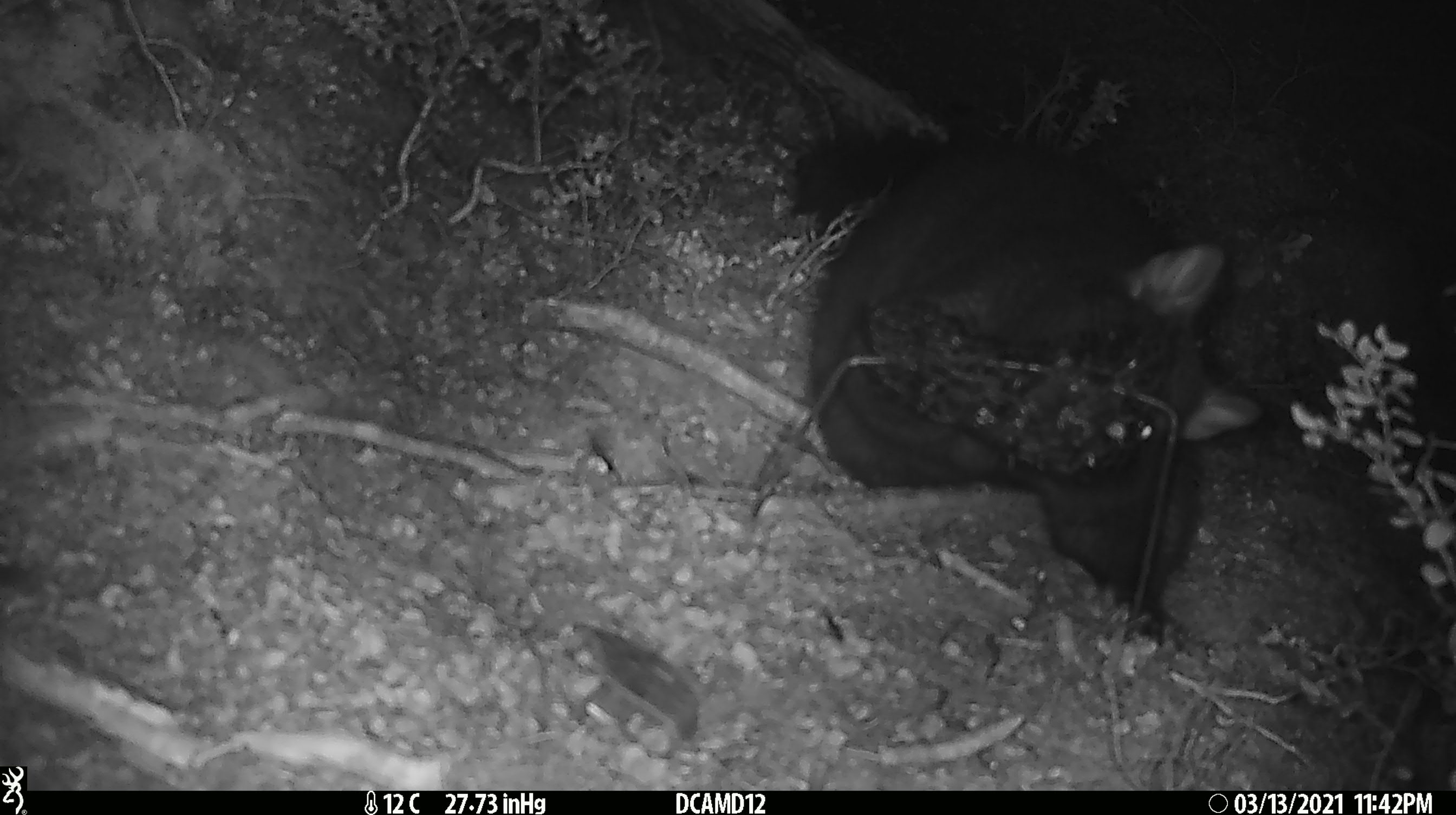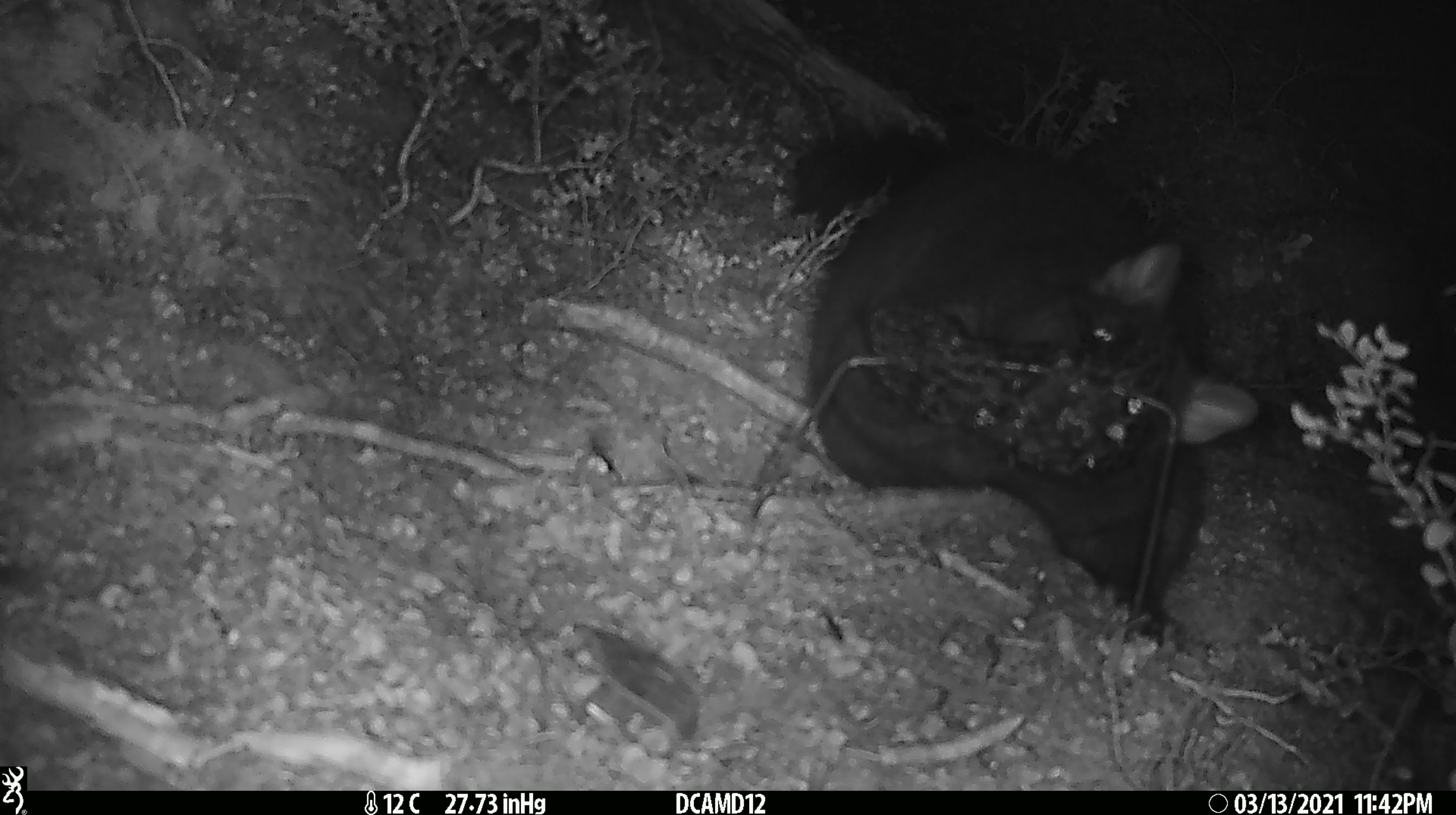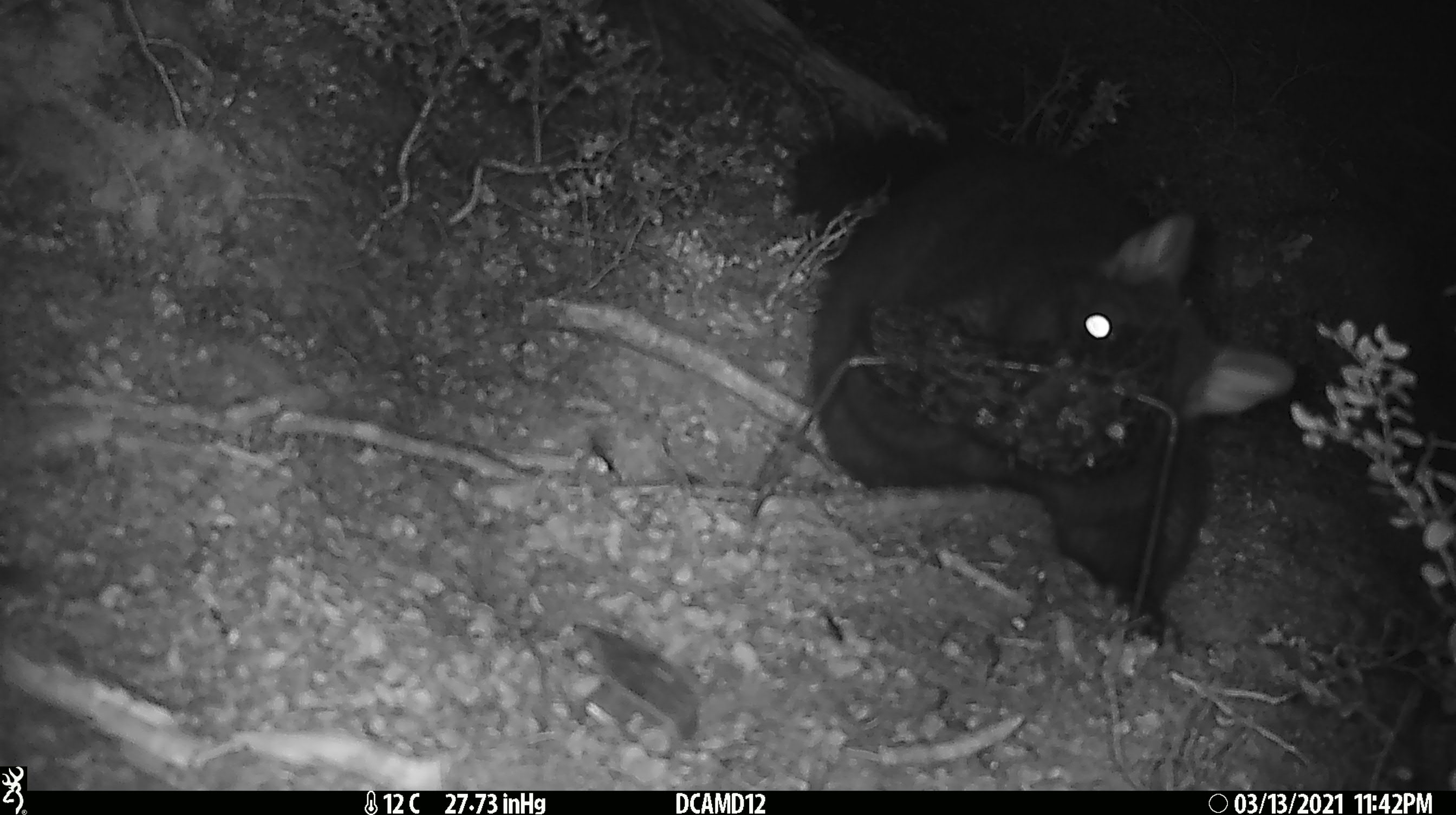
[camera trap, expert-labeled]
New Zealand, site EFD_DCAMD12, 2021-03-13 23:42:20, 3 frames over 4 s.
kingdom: Animalia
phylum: Chordata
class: Mammalia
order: Diprotodontia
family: Phalangeridae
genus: Trichosurus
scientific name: Trichosurus vulpecula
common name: common brushtail possum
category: possum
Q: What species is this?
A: Possum (common brushtail possum) (Trichosurus vulpecula).